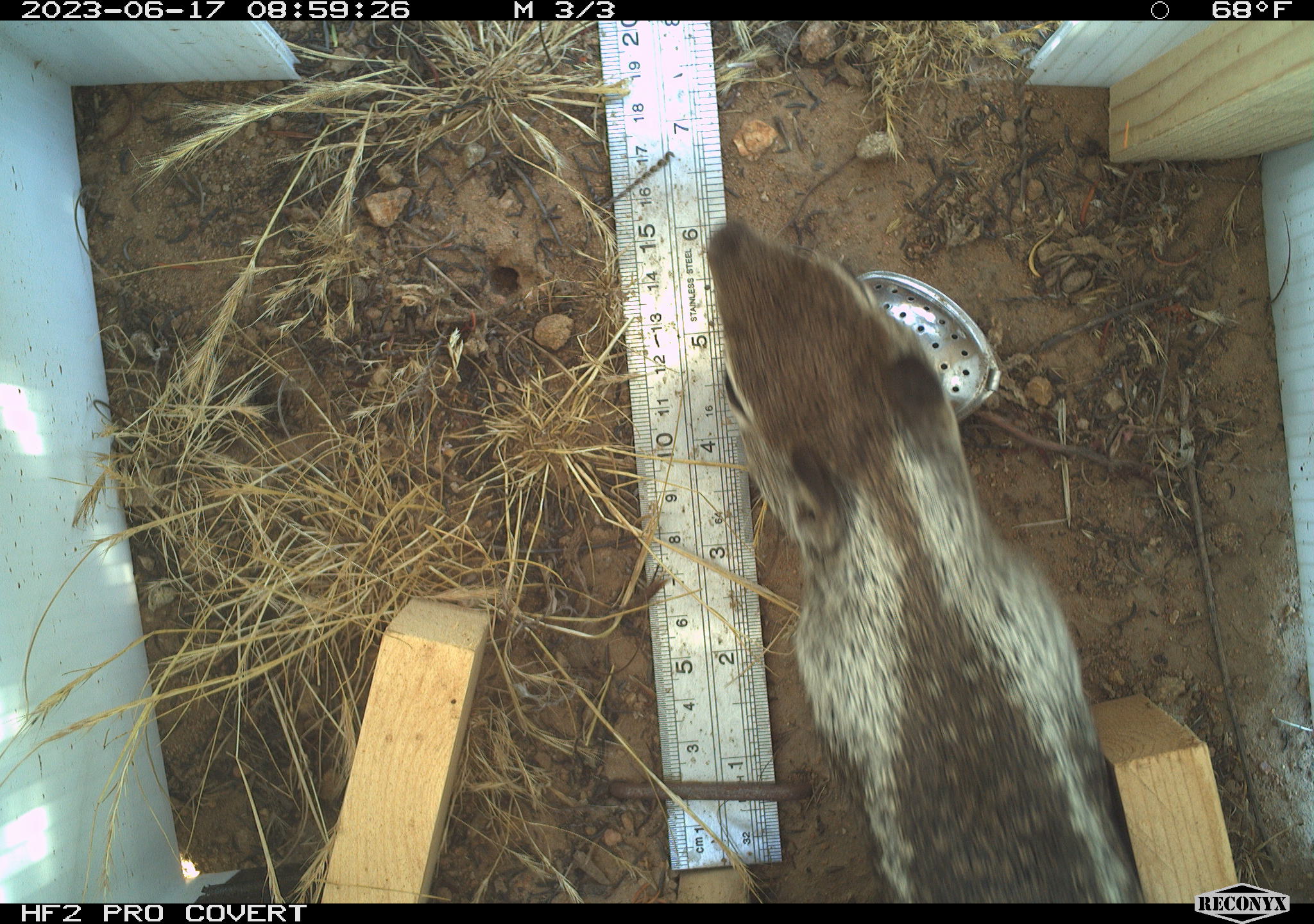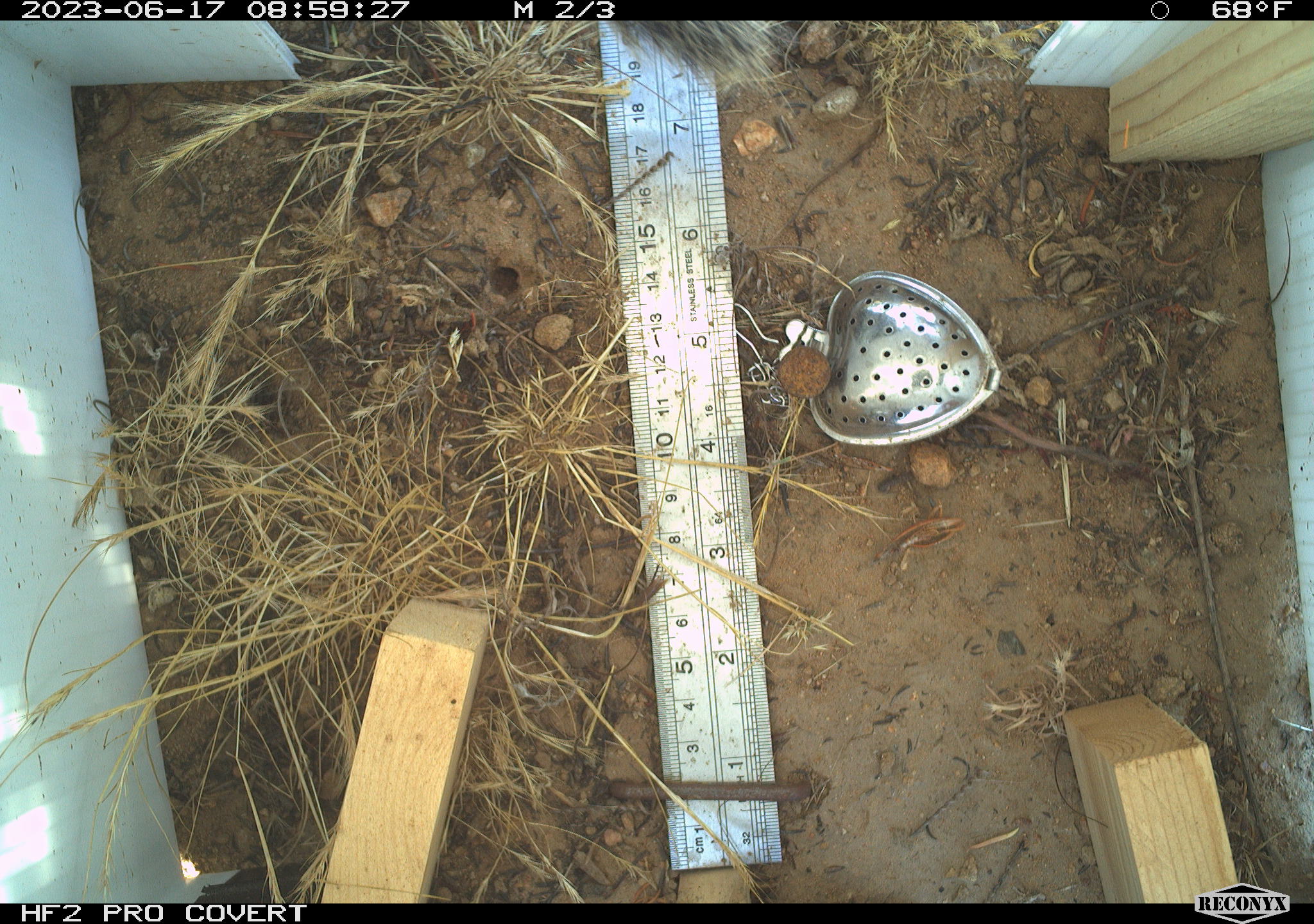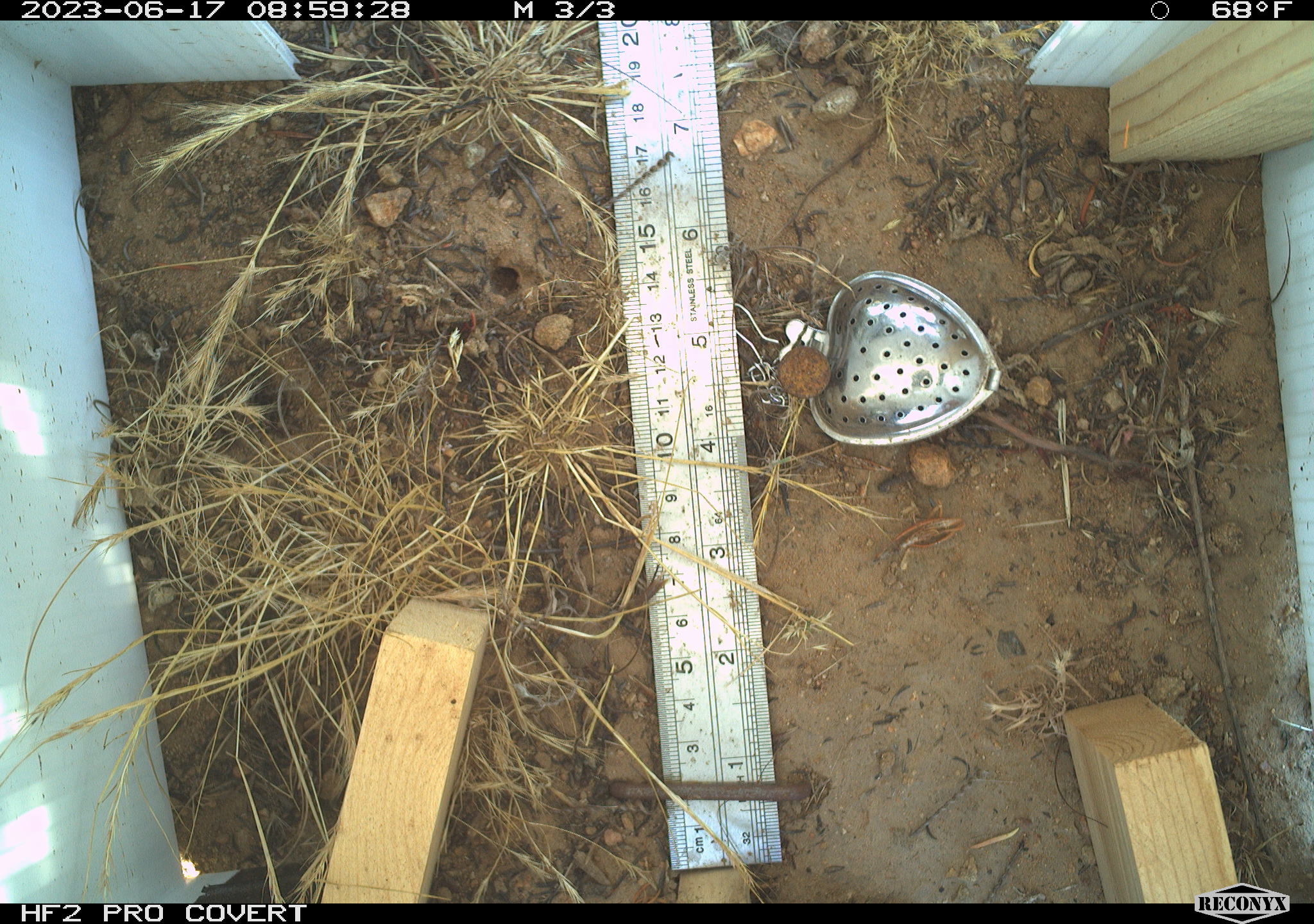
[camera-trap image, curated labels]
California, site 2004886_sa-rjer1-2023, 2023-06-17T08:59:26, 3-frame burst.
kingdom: Animalia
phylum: Chordata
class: Mammalia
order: Rodentia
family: Sciuridae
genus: Otospermophilus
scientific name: Otospermophilus beecheyi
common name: california ground squirrel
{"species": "california ground squirrel (Otospermophilus beecheyi)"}